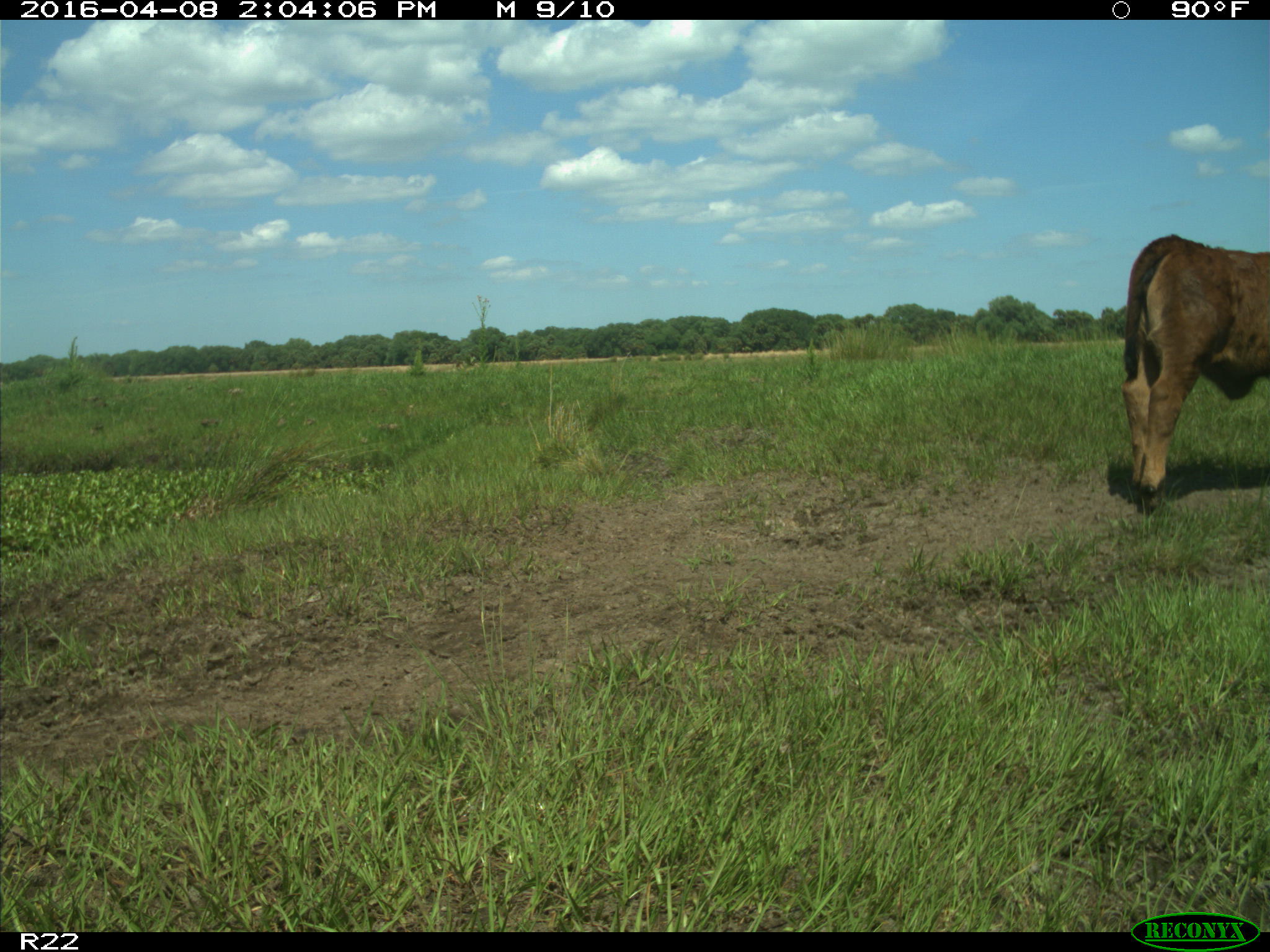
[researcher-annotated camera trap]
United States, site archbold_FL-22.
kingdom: Animalia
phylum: Chordata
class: Mammalia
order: Artiodactyla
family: Bovidae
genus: Bos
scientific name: Bos taurus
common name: domestic cow